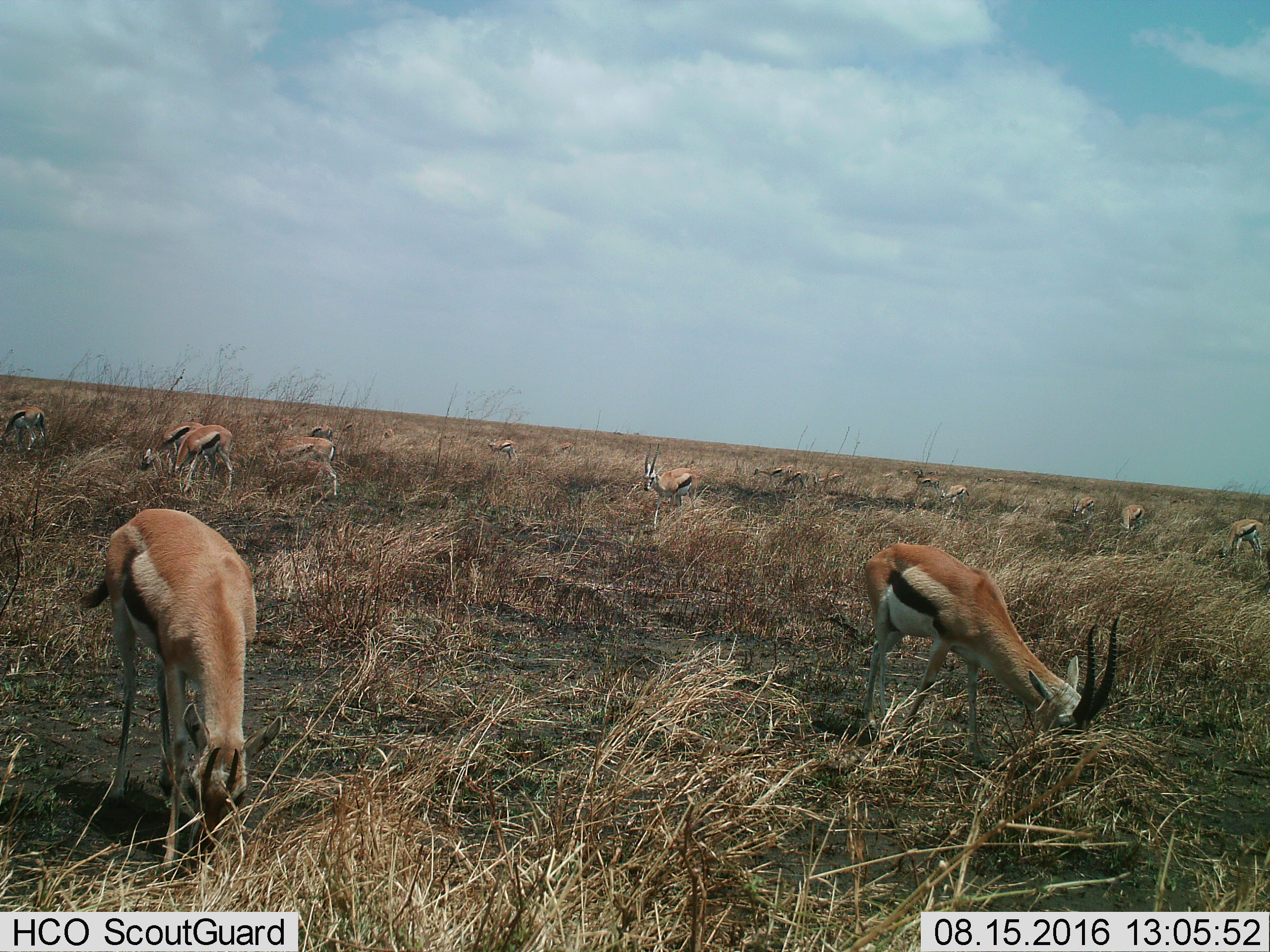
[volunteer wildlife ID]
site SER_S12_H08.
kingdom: Animalia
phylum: Chordata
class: Mammalia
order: Artiodactyla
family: Bovidae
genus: Eudorcas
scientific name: Eudorcas thomsonii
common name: thomson's gazelle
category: gazellethomsons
Gazellethomsons (thomson's gazelle) (Eudorcas thomsonii), count 11-50. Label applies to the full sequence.